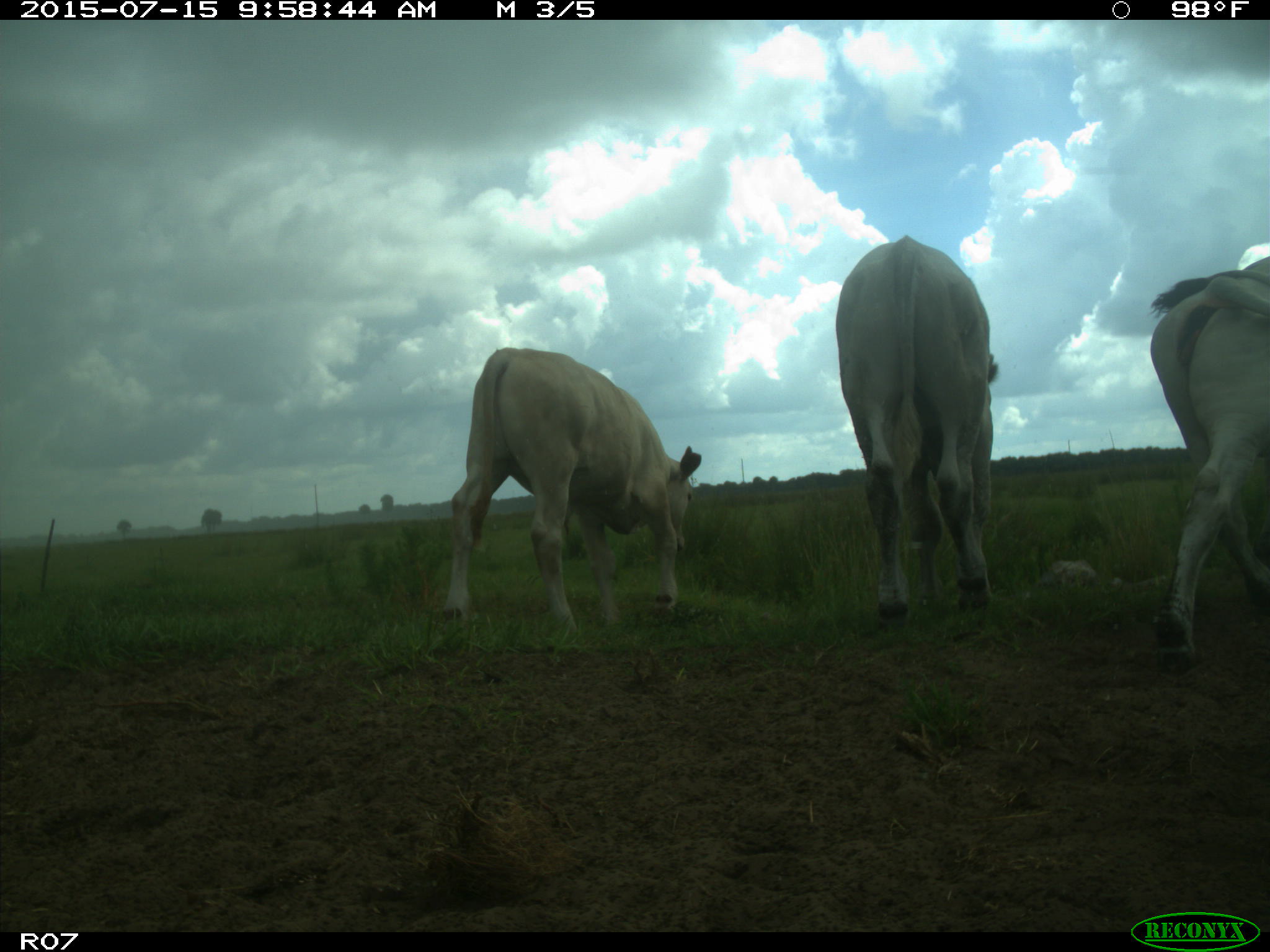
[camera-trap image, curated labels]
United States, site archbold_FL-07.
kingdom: Animalia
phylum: Chordata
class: Mammalia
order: Artiodactyla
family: Bovidae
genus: Bos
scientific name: Bos taurus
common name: domestic cow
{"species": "Bos taurus (domestic cow)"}